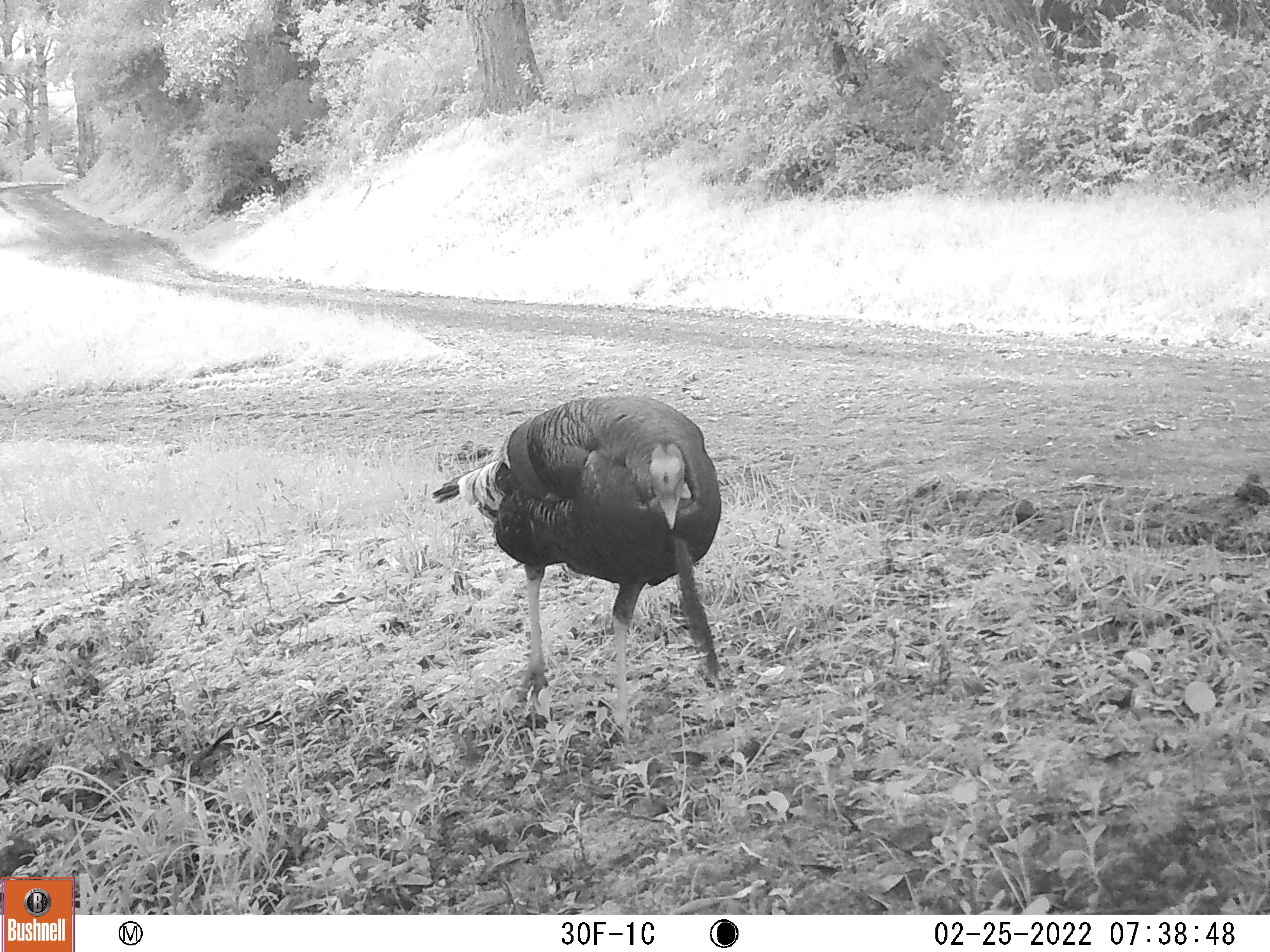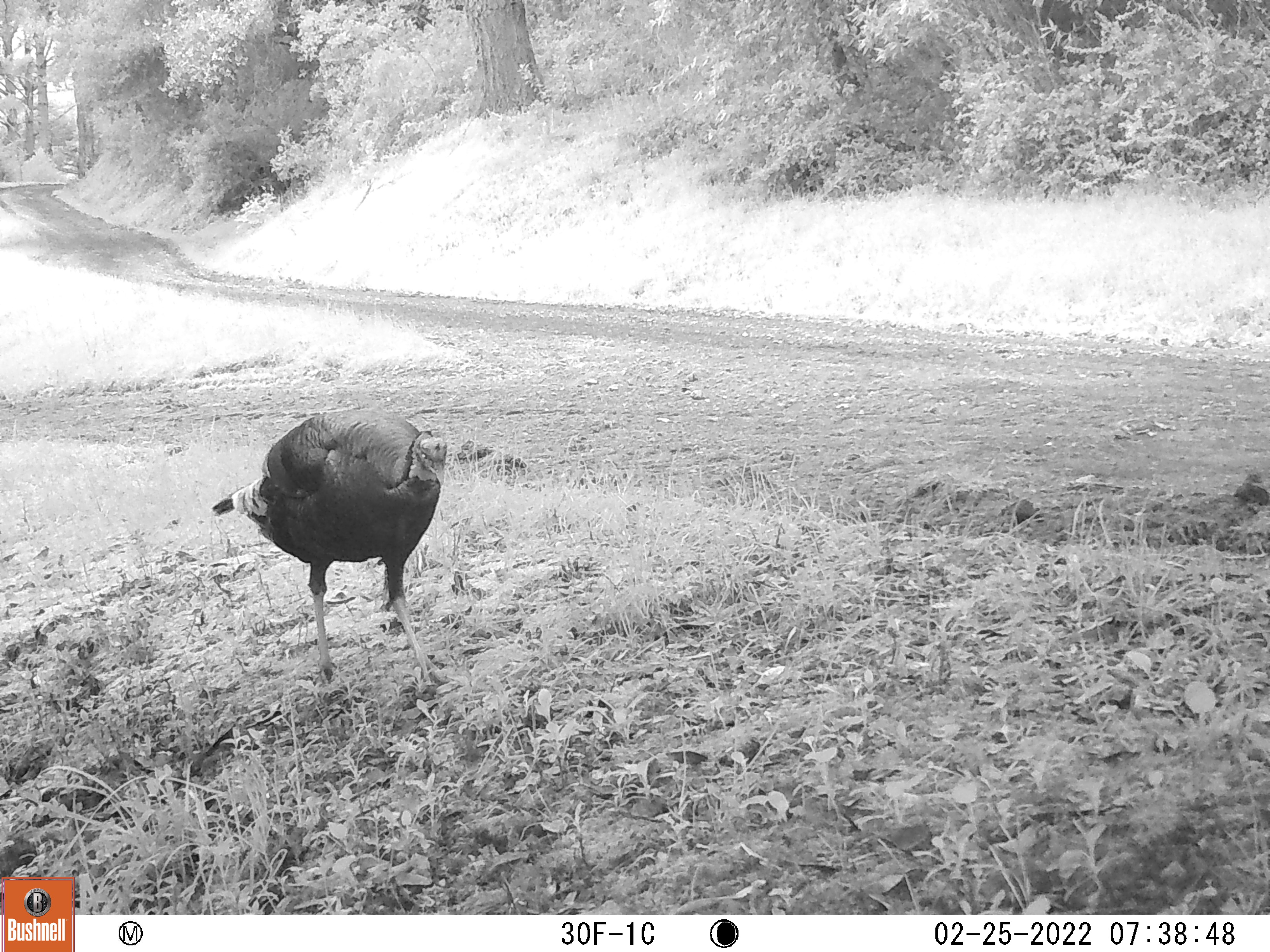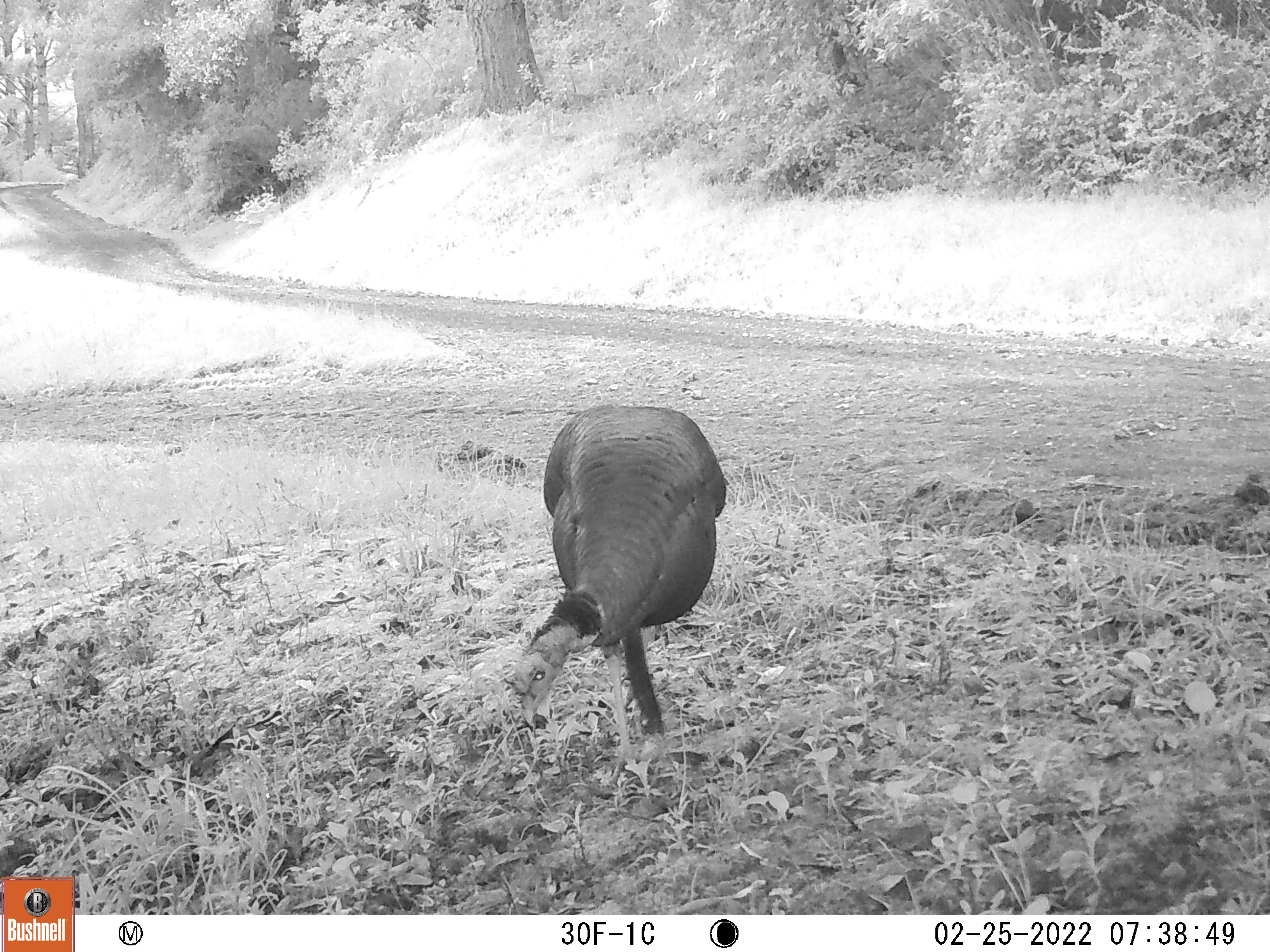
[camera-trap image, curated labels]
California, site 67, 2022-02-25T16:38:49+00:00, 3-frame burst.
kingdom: Animalia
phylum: Chordata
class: Aves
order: Galliformes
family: Phasianidae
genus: Meleagris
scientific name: Meleagris gallopavo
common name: turkey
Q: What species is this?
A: Turkey (Meleagris gallopavo).